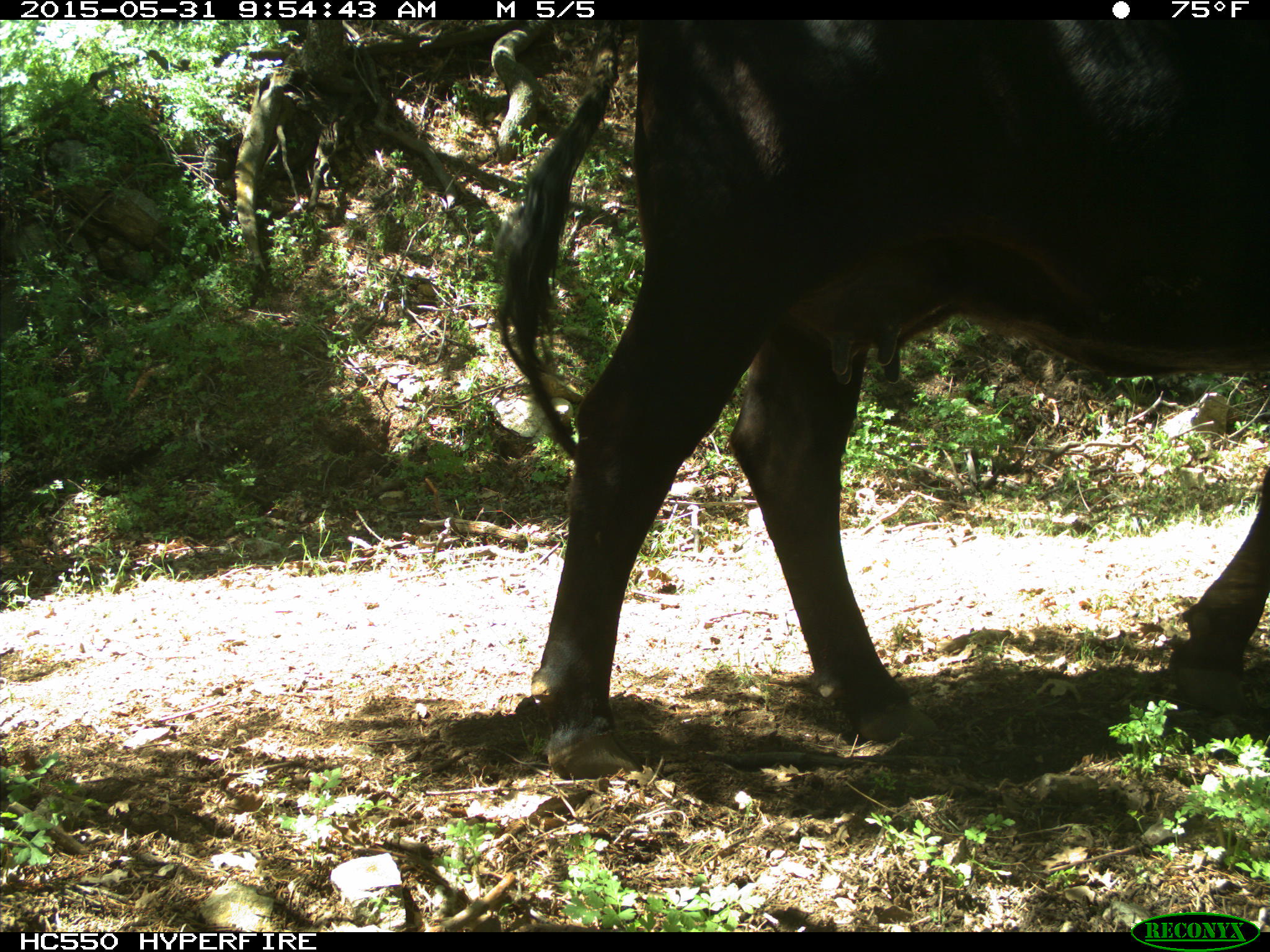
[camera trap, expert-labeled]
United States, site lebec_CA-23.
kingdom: Animalia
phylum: Chordata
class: Mammalia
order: Artiodactyla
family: Bovidae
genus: Bos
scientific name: Bos taurus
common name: domestic cow